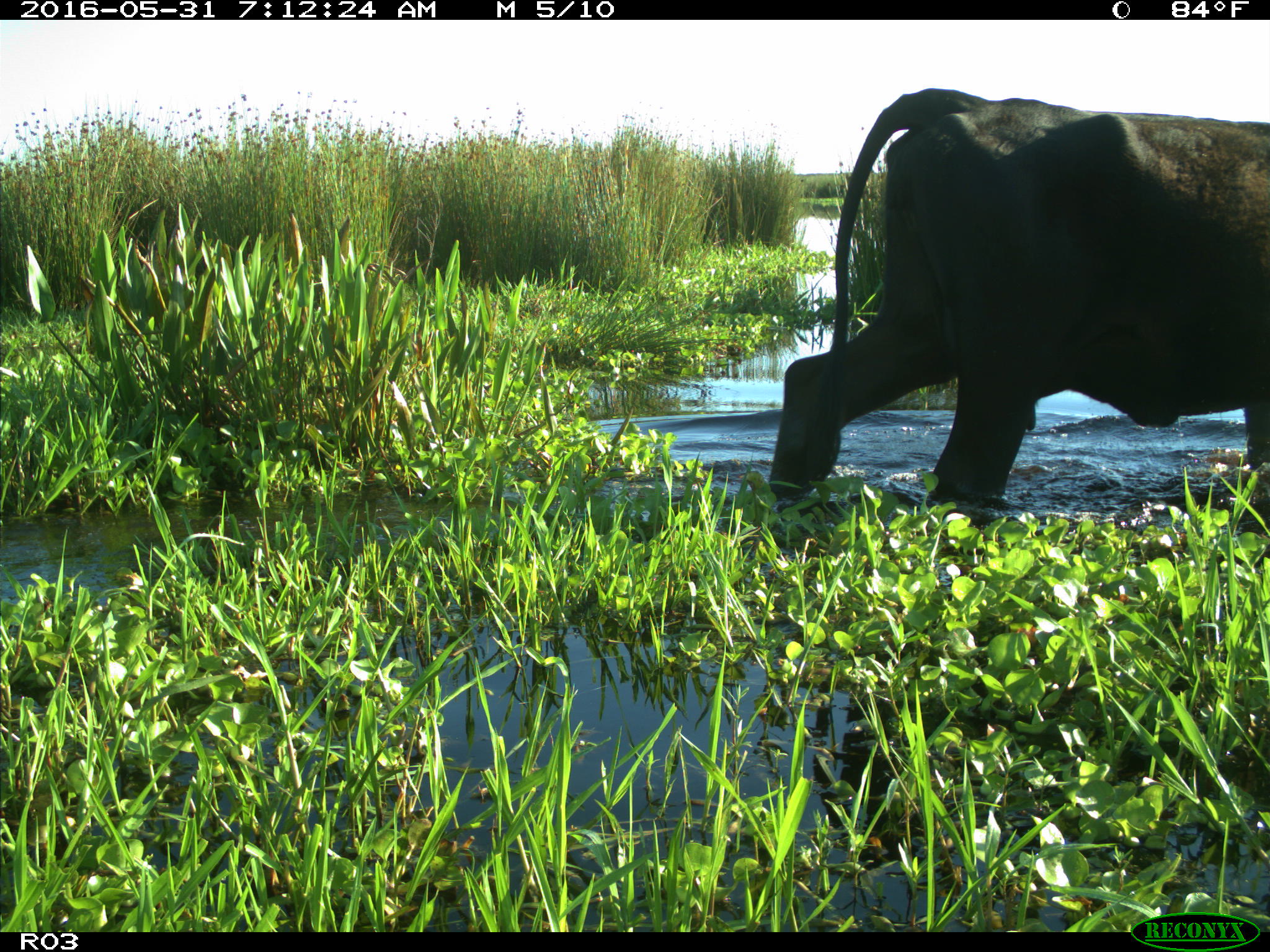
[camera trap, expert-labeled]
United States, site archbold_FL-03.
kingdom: Animalia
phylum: Chordata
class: Mammalia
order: Artiodactyla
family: Bovidae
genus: Bos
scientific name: Bos taurus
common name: domestic cow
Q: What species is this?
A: Bos taurus (domestic cow).